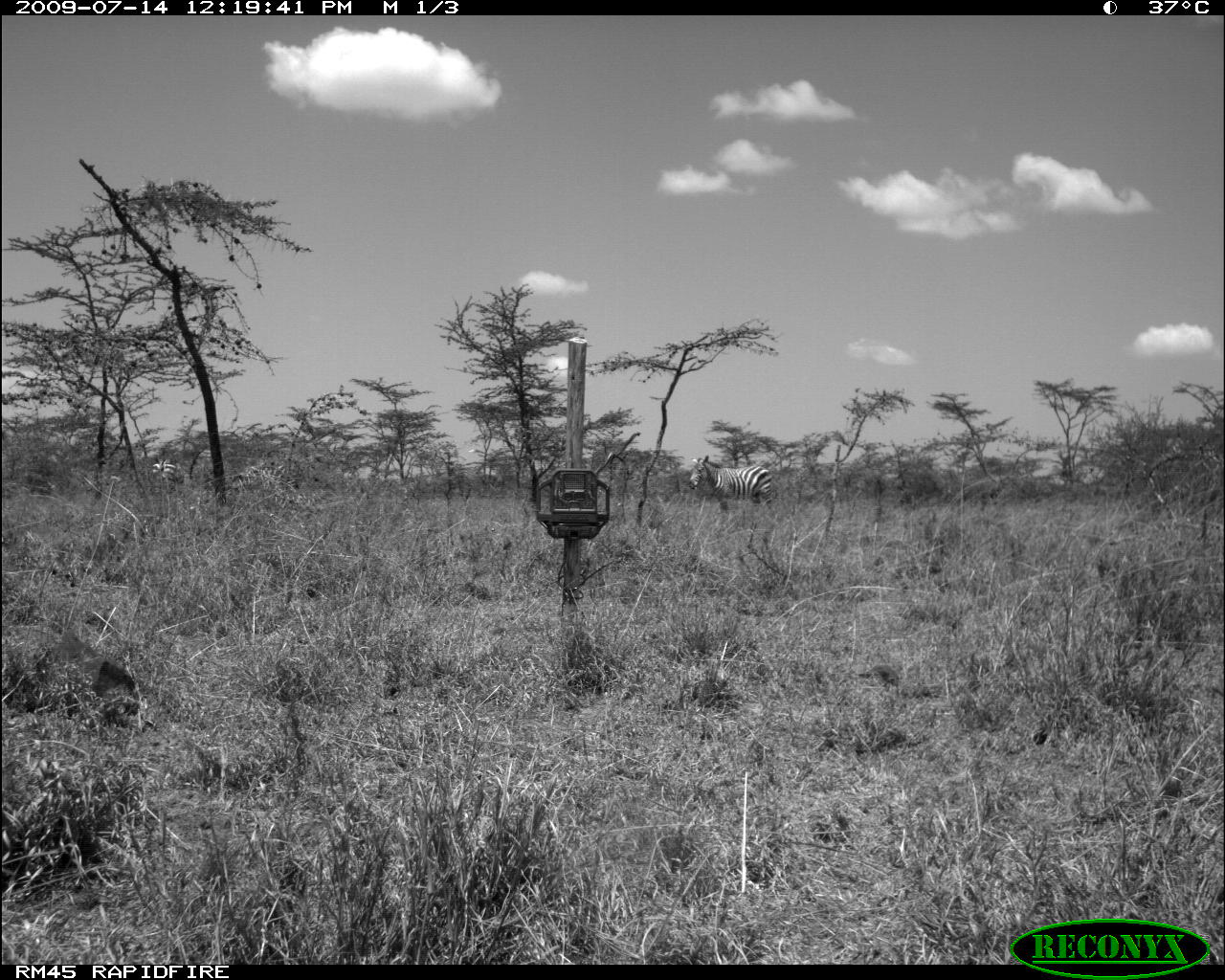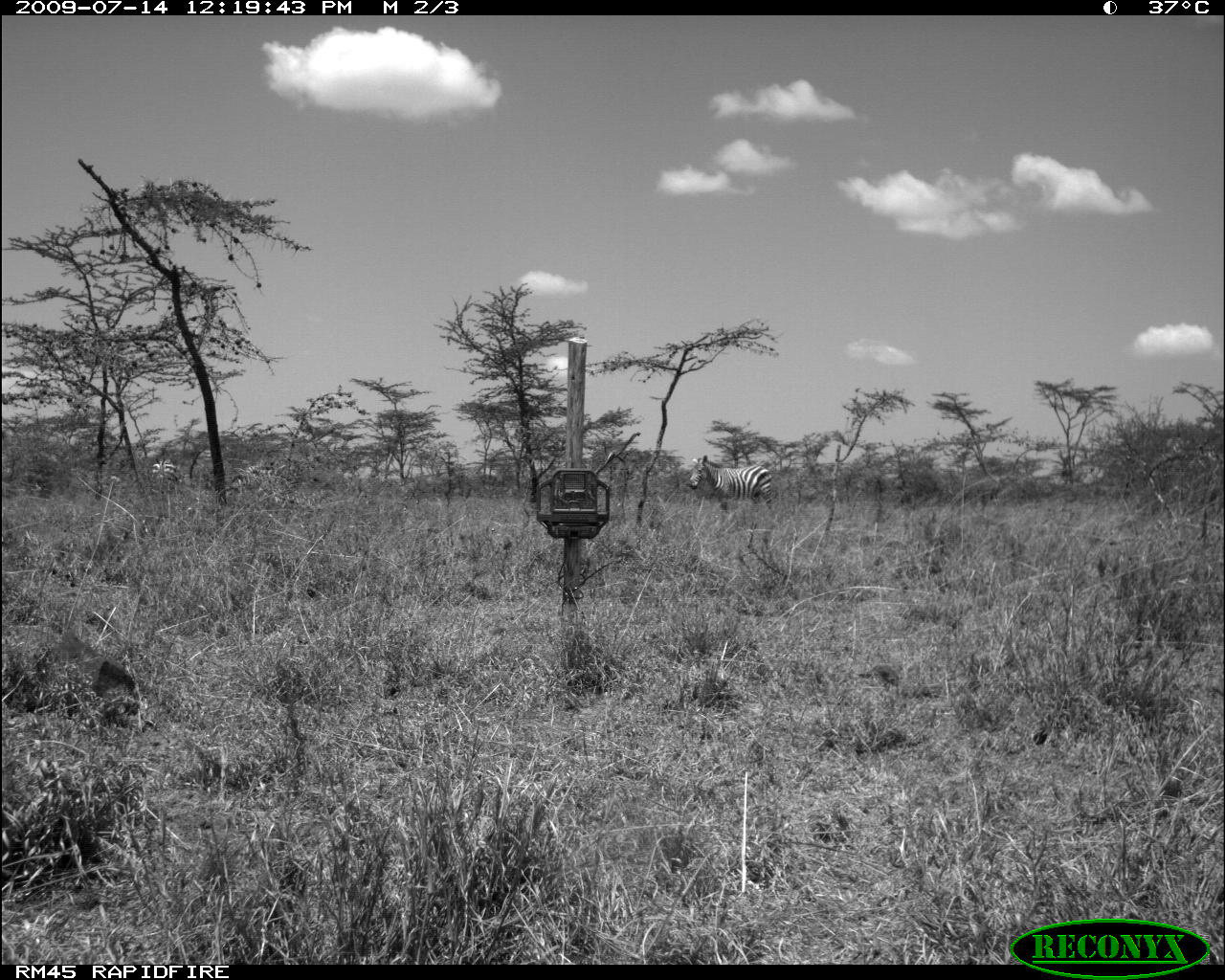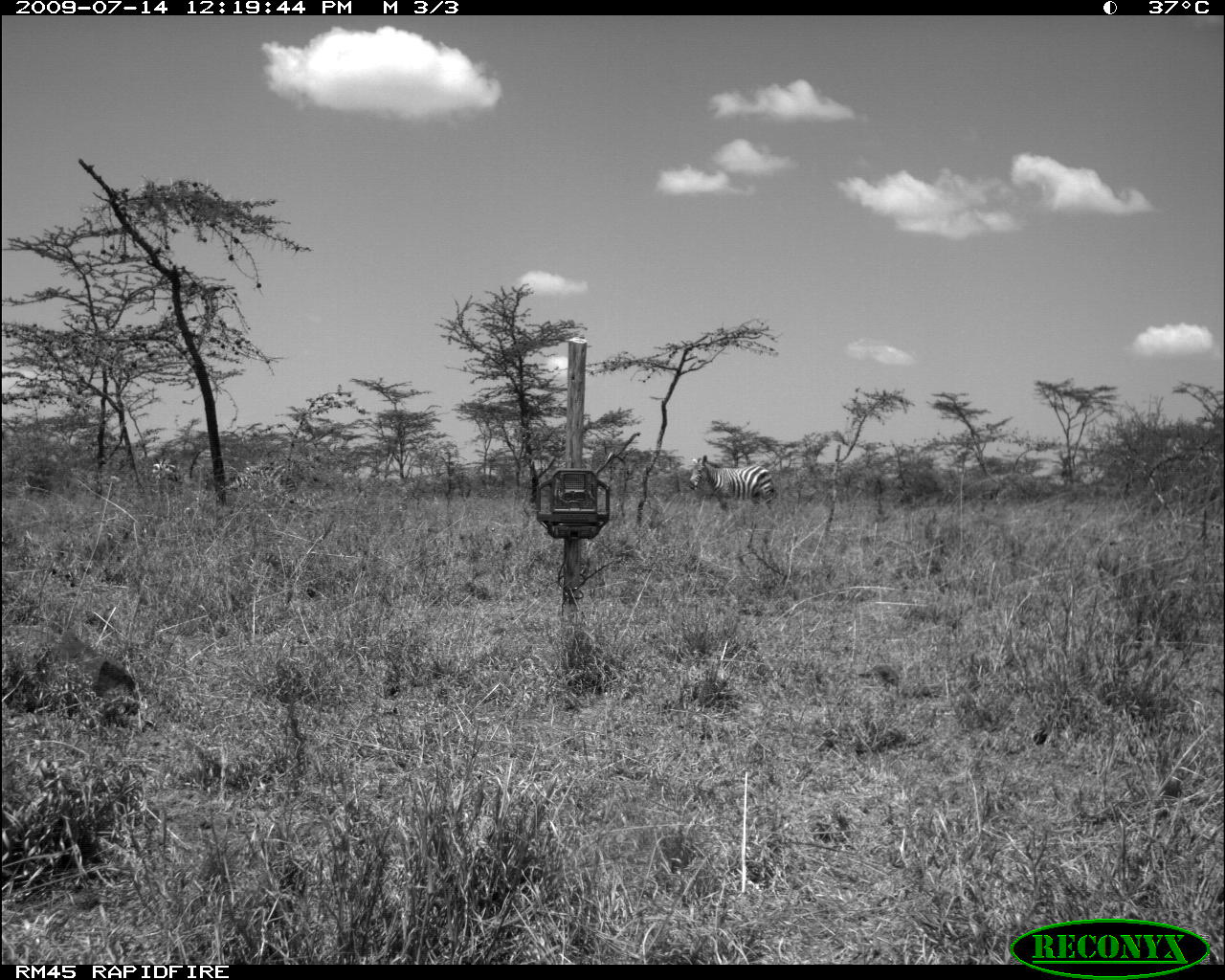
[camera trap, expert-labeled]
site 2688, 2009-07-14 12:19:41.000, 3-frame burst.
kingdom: Animalia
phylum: Chordata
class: Mammalia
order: Perissodactyla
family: Equidae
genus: Equus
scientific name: Equus quagga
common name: plains zebra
Equus quagga (plains zebra), count 3.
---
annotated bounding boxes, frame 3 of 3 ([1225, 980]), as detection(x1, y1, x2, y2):
equus quagga: detection(688, 454, 779, 517)